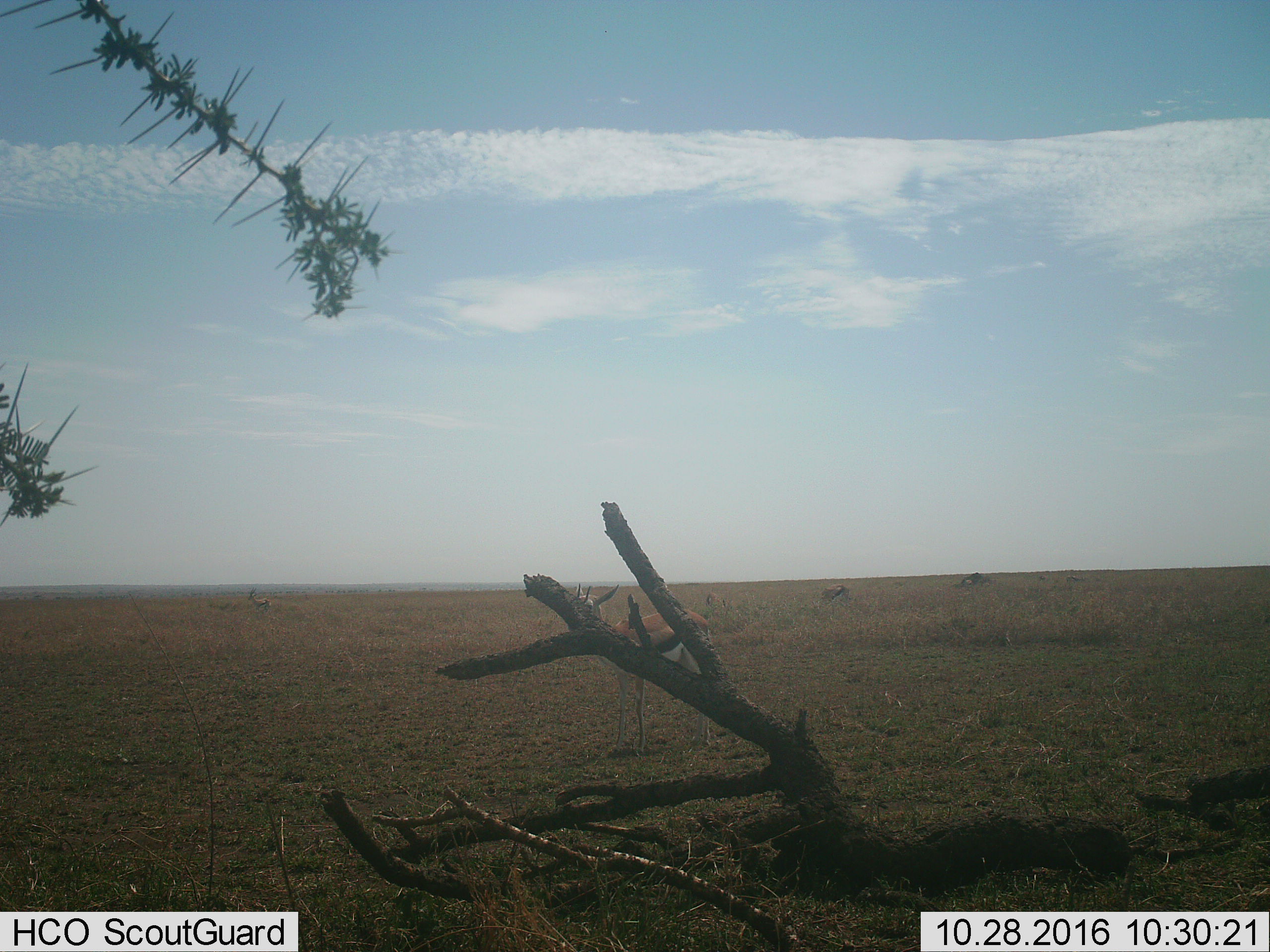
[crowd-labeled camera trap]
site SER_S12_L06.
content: unidentified animal